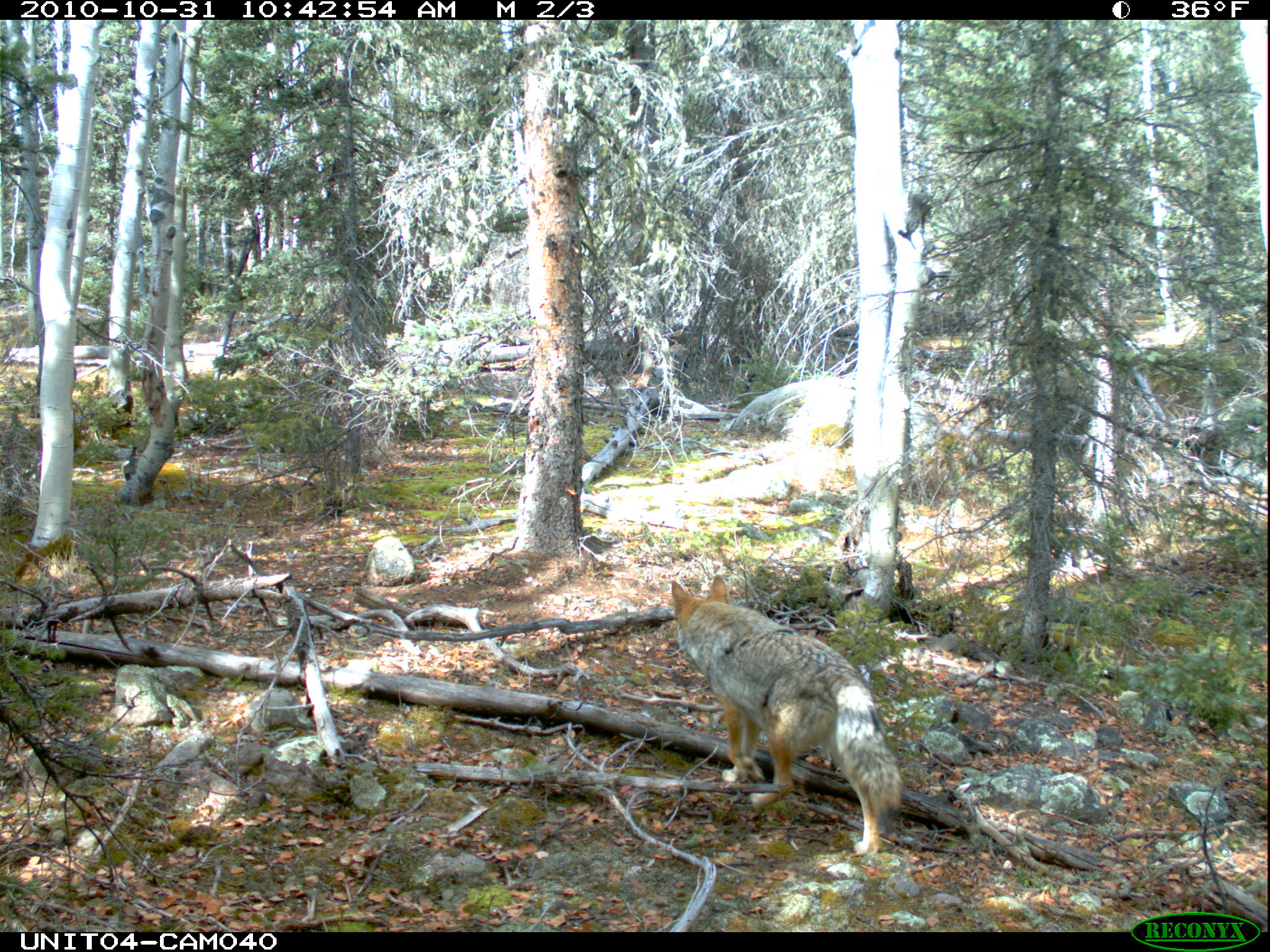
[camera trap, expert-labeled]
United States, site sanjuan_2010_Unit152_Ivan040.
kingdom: Animalia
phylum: Chordata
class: Mammalia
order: Carnivora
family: Canidae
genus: Canis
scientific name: Canis latrans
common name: coyote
Canis latrans (coyote).